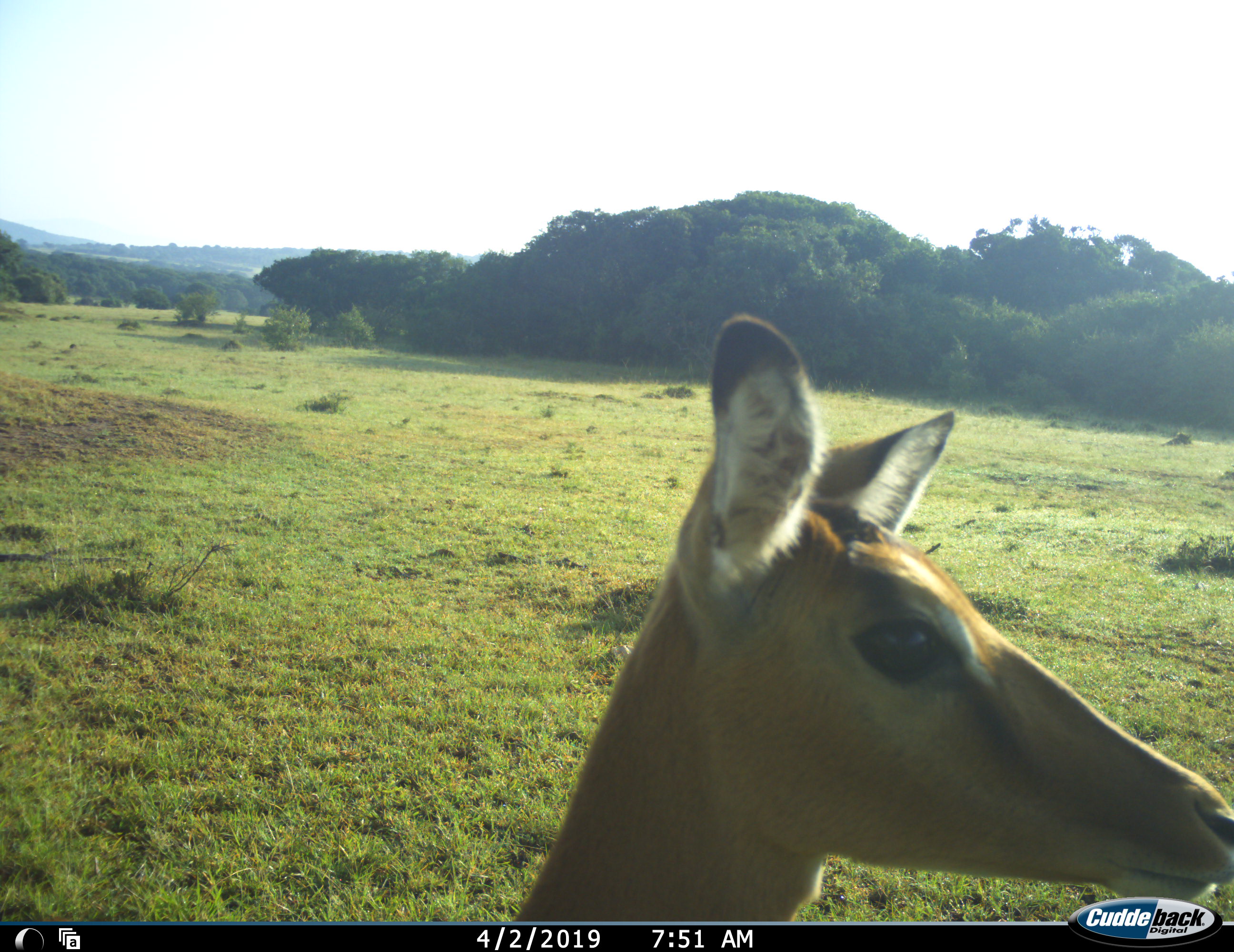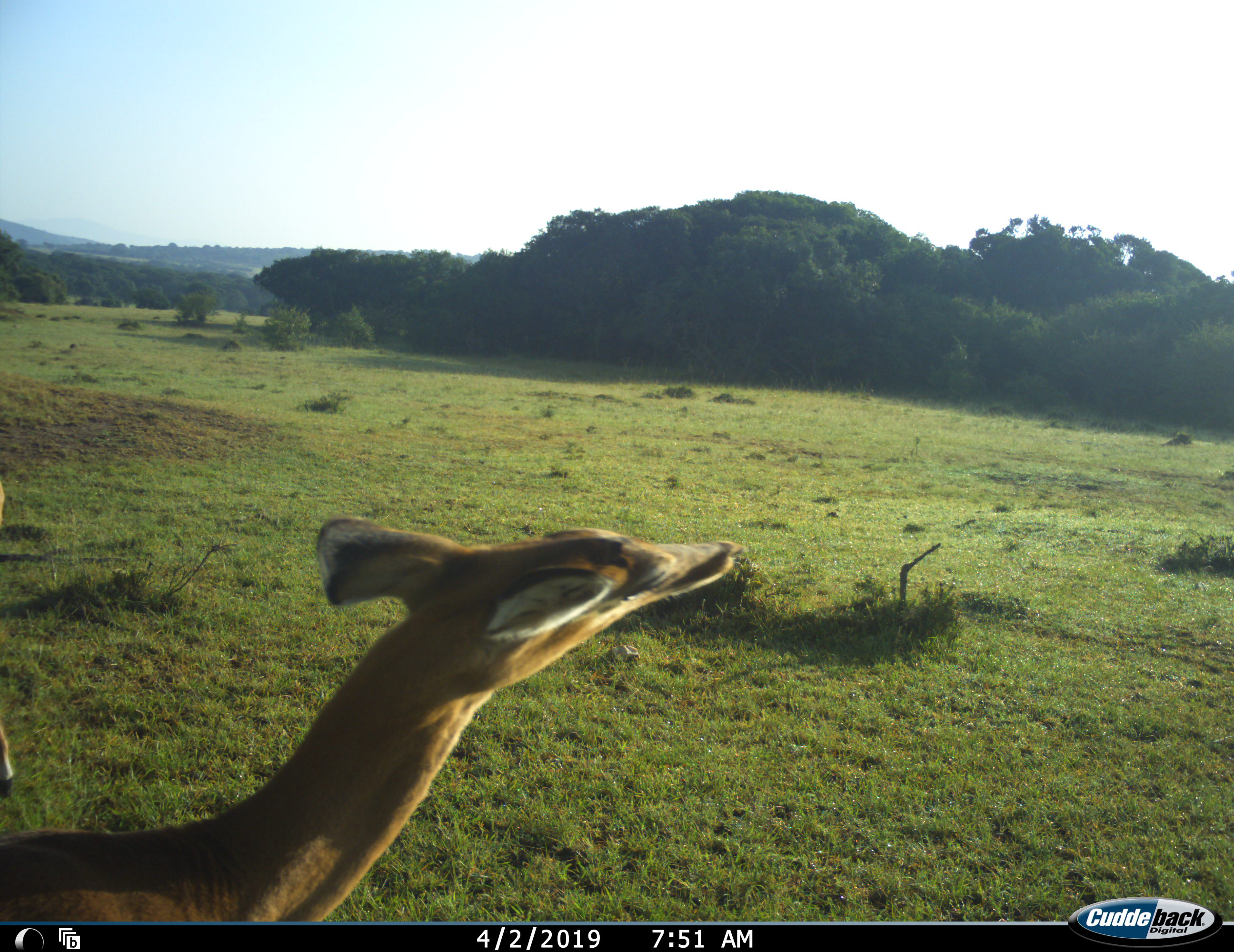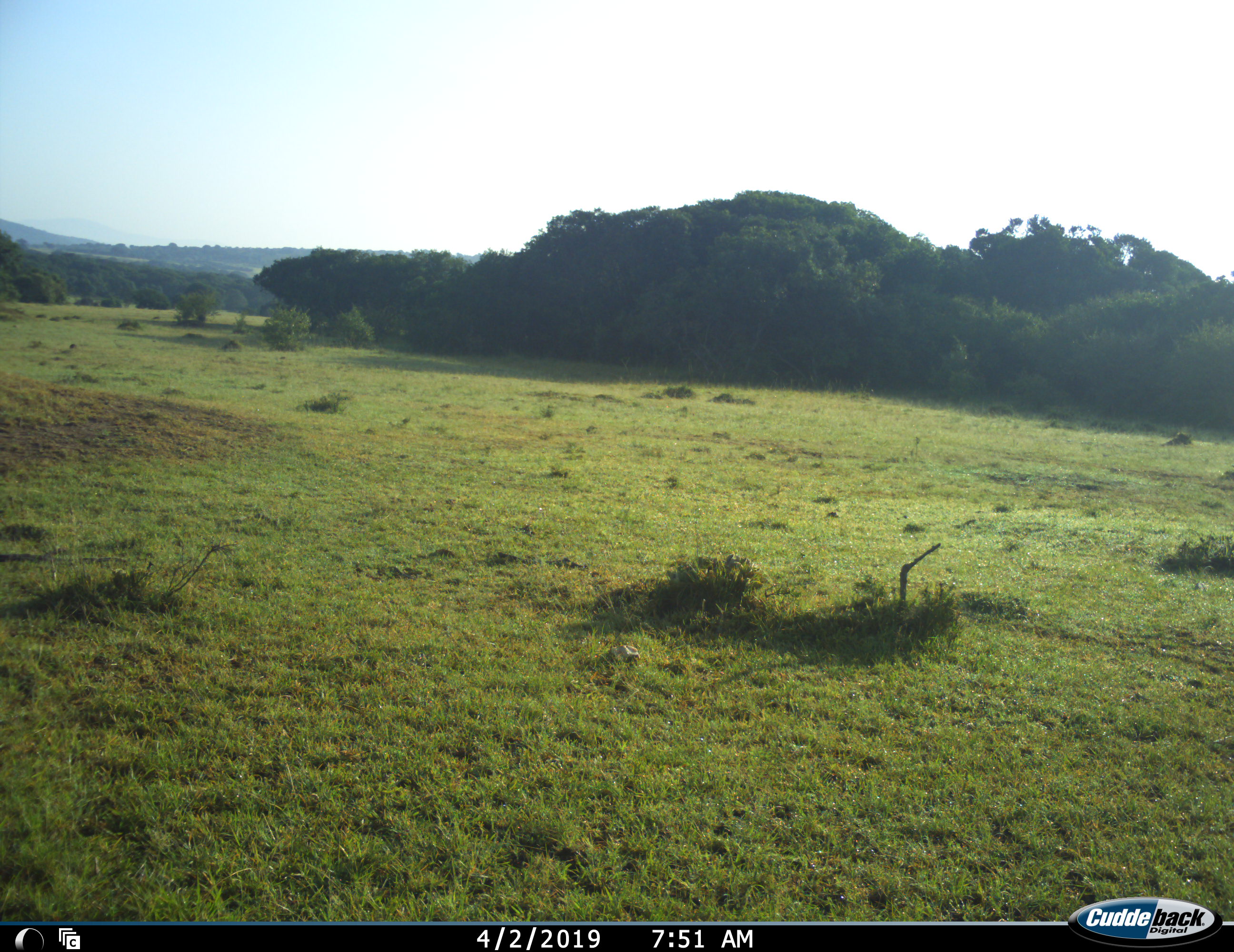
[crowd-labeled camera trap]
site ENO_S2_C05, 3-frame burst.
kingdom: Animalia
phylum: Chordata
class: Mammalia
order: Artiodactyla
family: Bovidae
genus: Aepyceros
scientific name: Aepyceros melampus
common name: impala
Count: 1.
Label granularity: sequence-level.